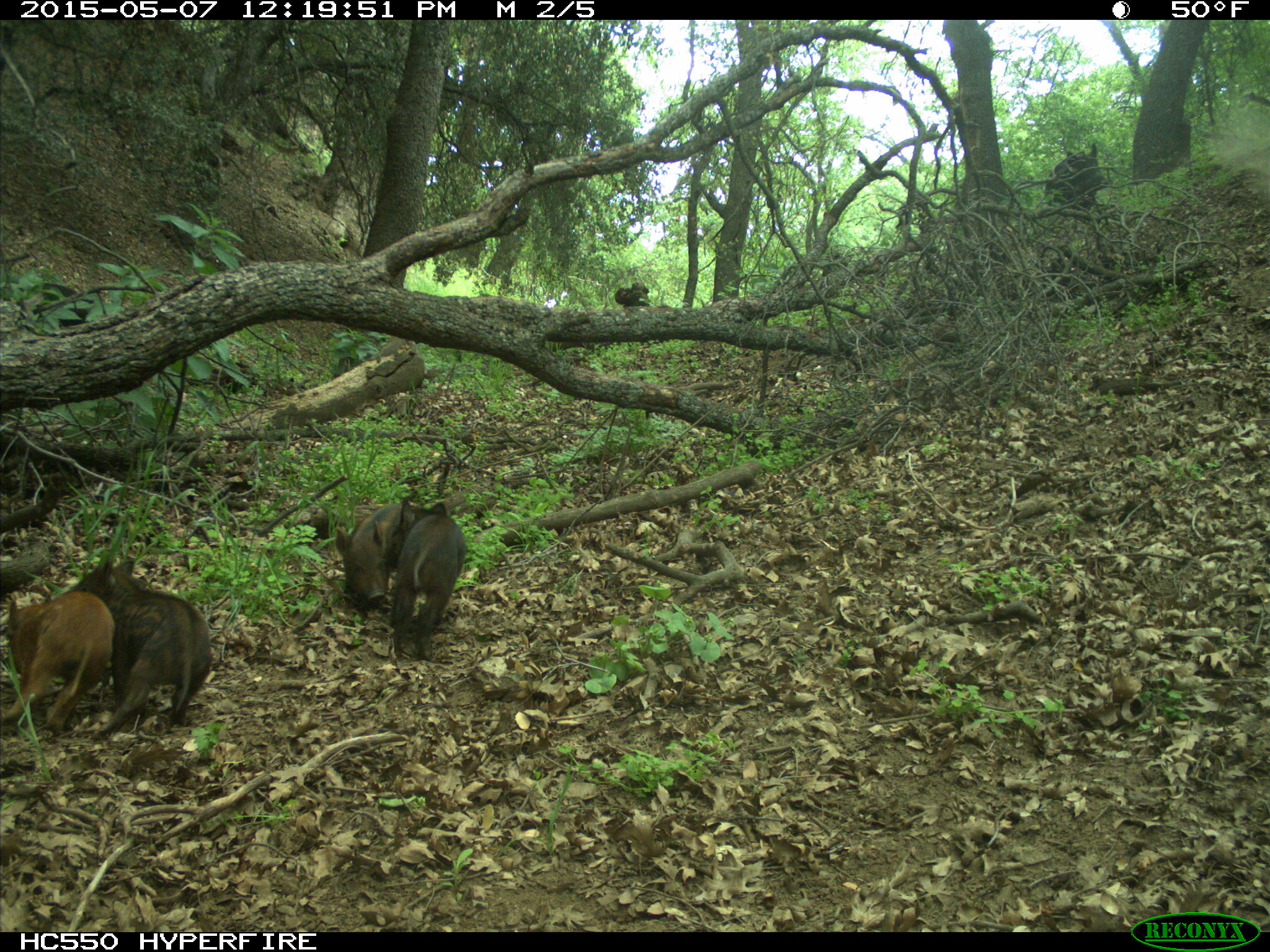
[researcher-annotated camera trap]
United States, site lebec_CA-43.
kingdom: Animalia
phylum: Chordata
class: Mammalia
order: Artiodactyla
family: Suidae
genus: Sus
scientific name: Sus scrofa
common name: wild boar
Sus scrofa (wild boar).